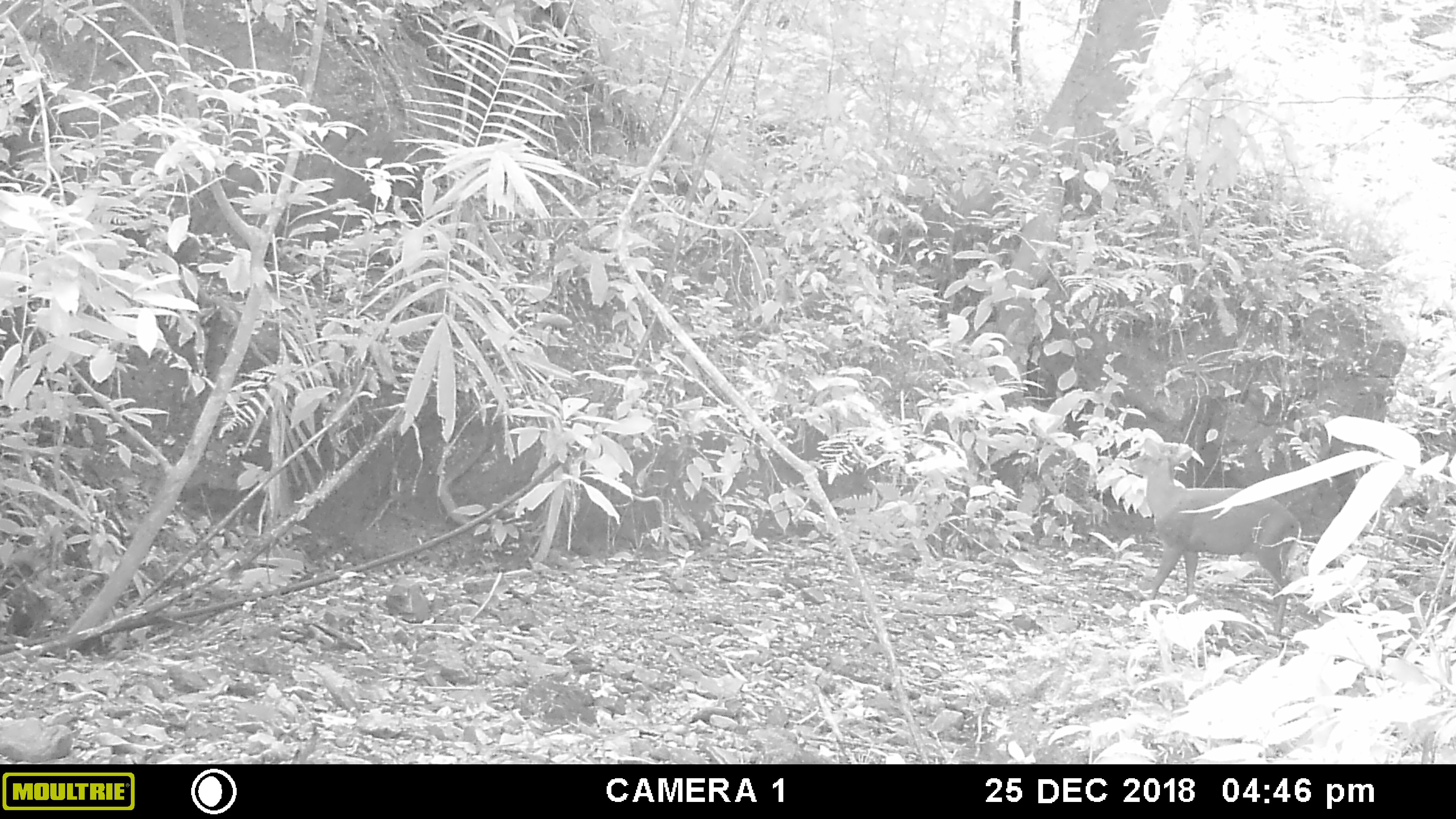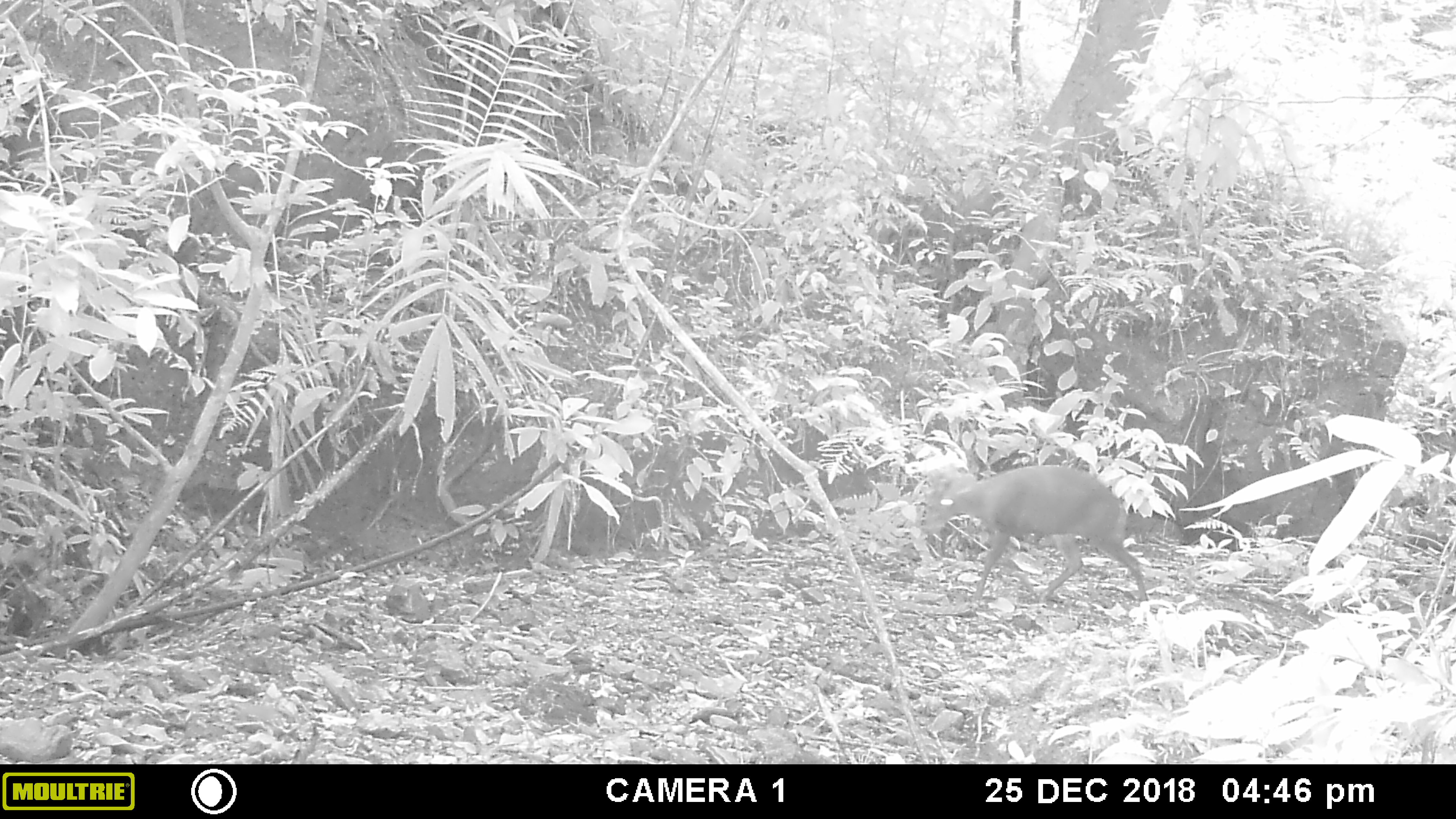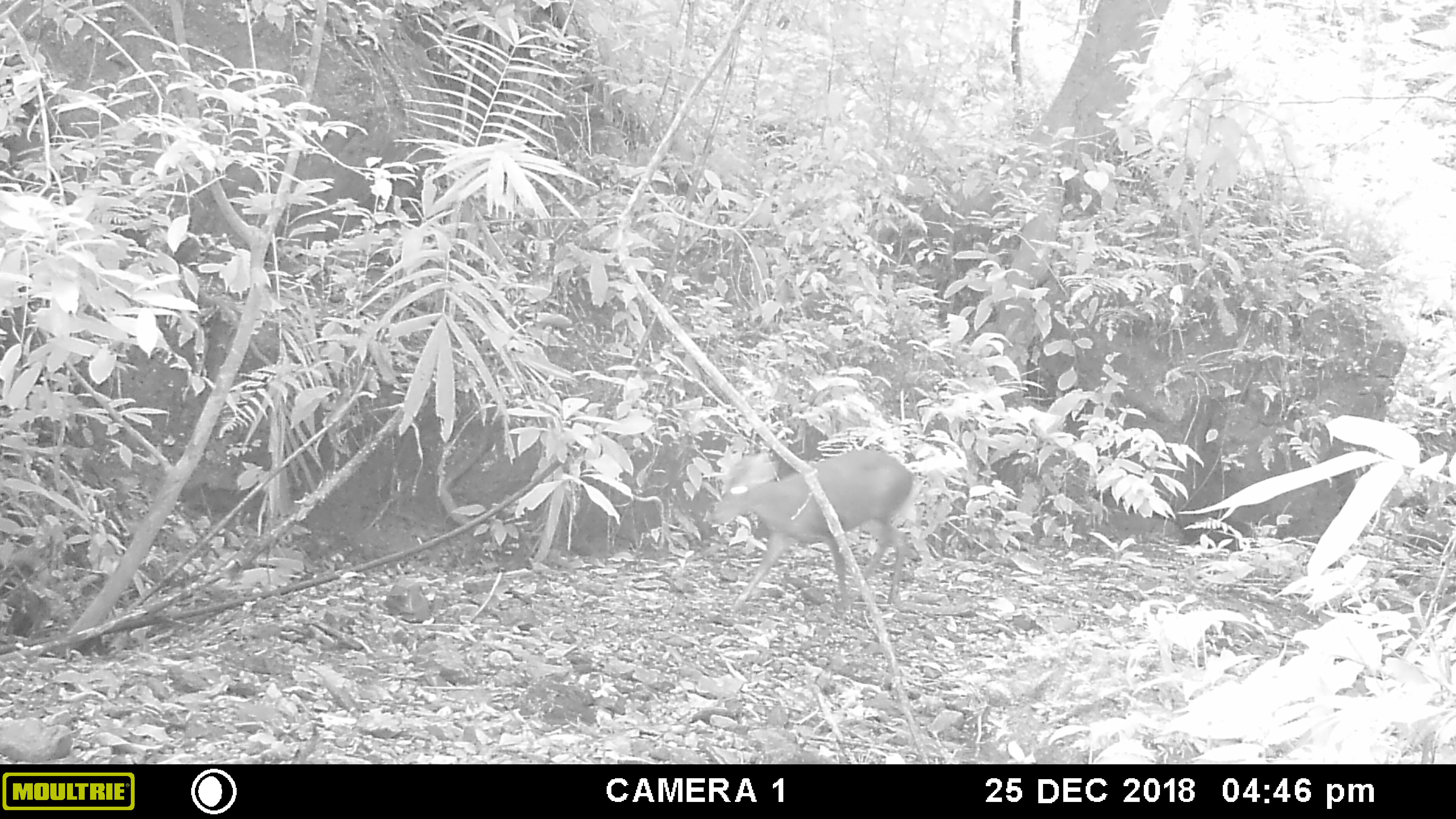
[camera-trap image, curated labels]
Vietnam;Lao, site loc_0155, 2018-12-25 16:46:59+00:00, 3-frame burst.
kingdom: Animalia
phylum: Chordata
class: Mammalia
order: Artiodactyla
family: Cervidae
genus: Muntiacus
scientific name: Muntiacus rooseveltorum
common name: roosevelt's muntjac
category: roosevelts muntjac group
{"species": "roosevelts muntjac group (roosevelt's muntjac) (Muntiacus rooseveltorum)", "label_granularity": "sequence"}